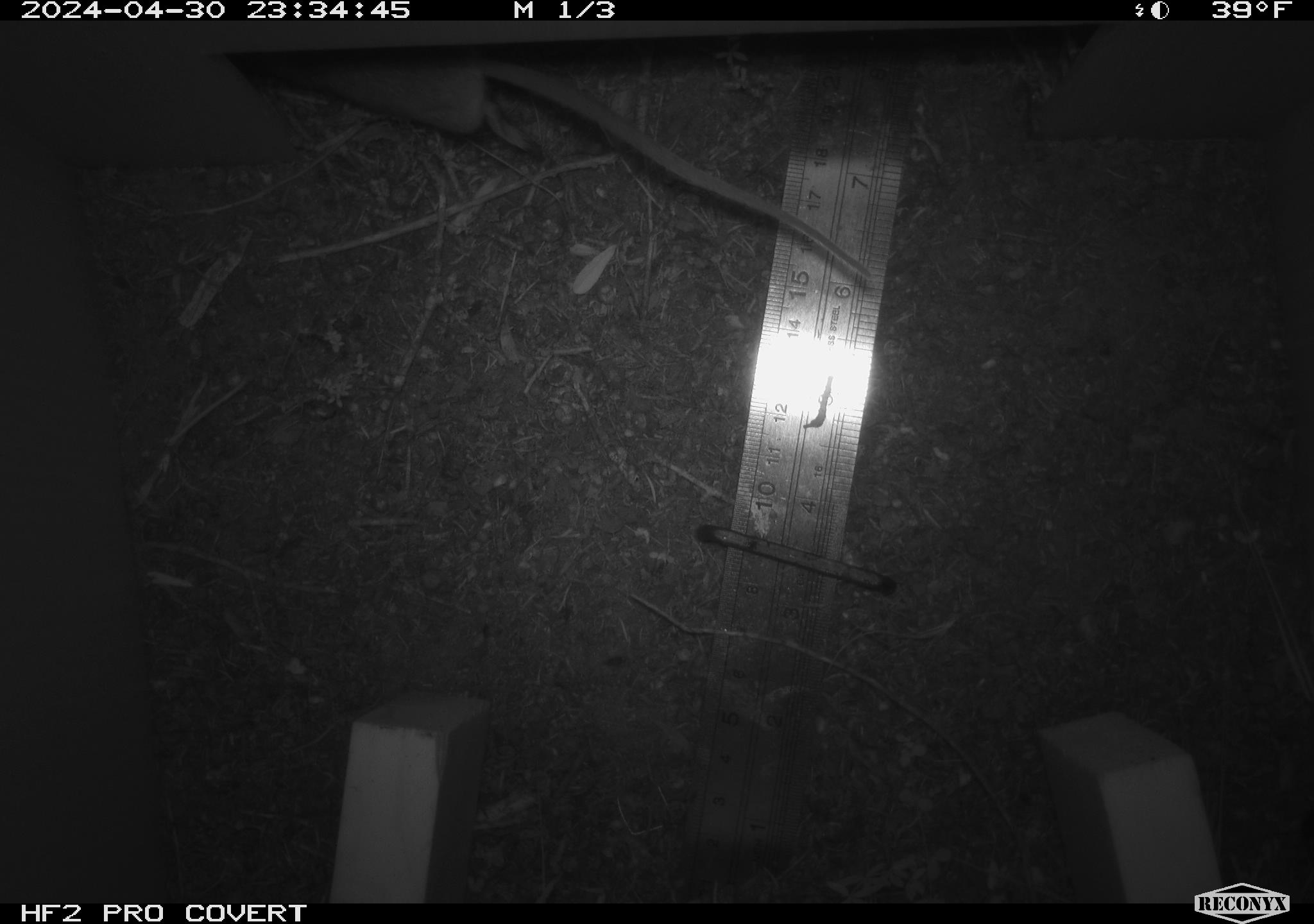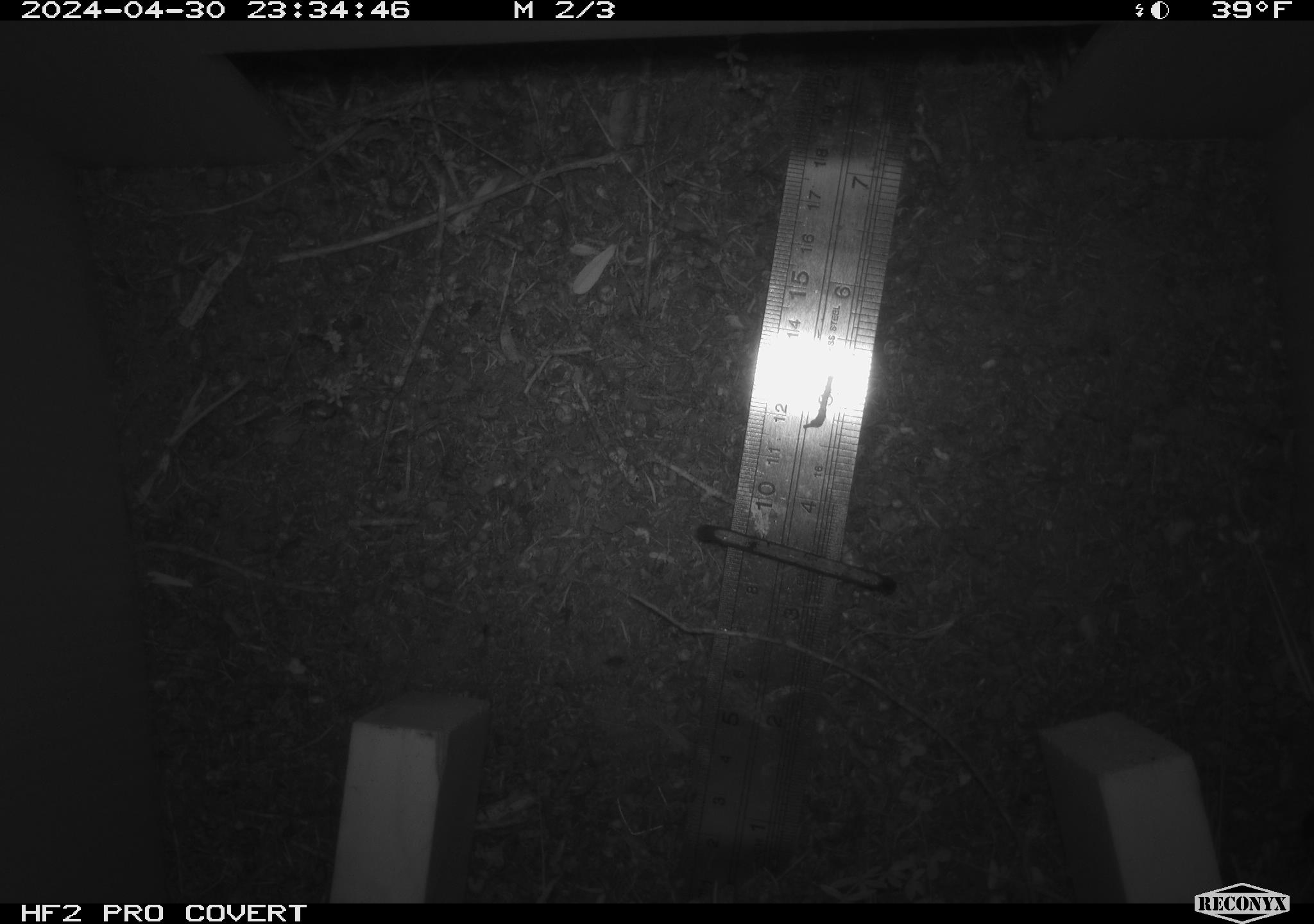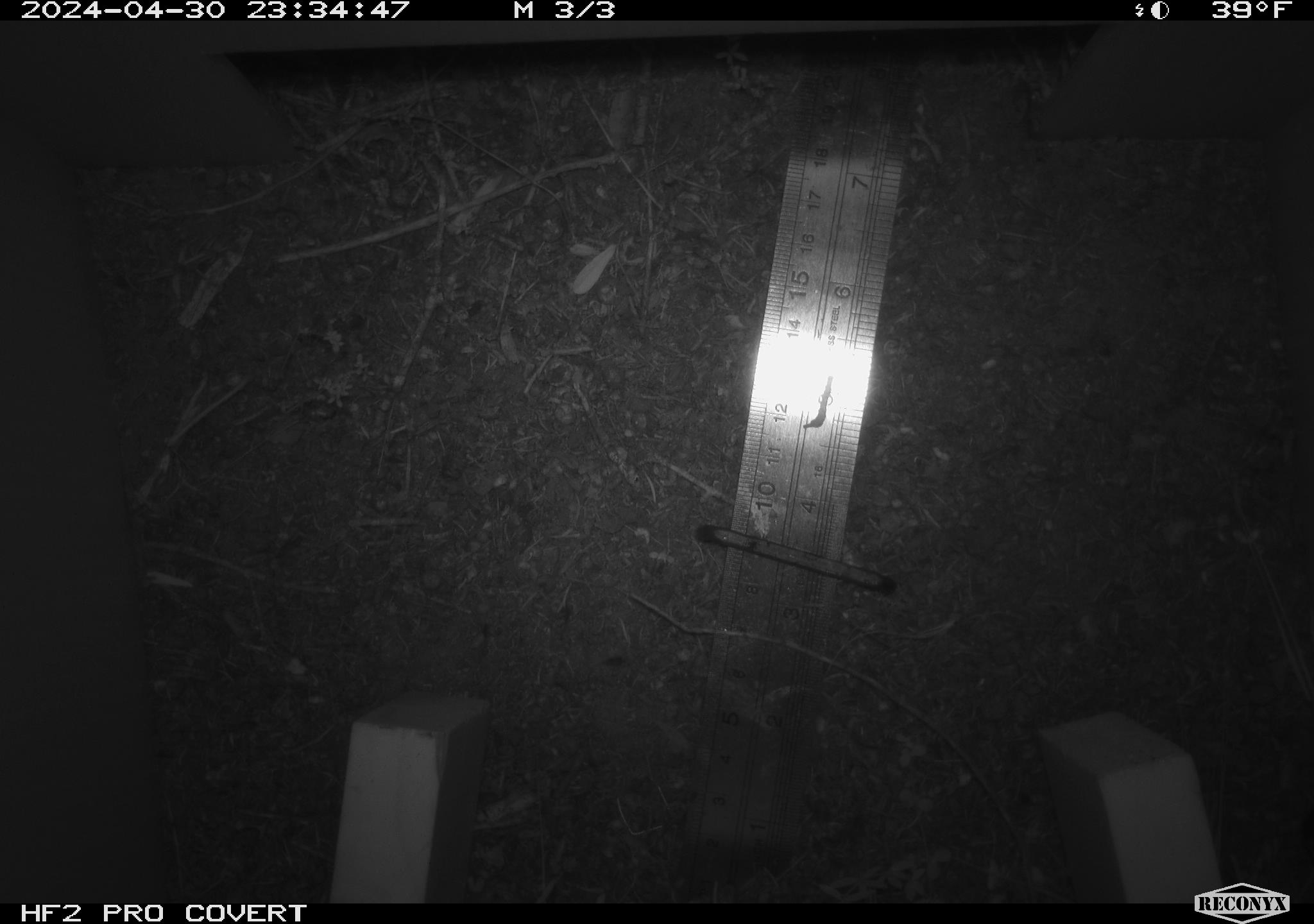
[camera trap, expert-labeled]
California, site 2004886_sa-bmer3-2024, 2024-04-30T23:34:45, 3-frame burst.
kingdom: Animalia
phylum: Chordata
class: Mammalia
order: Rodentia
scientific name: Rodentia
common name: mouse species